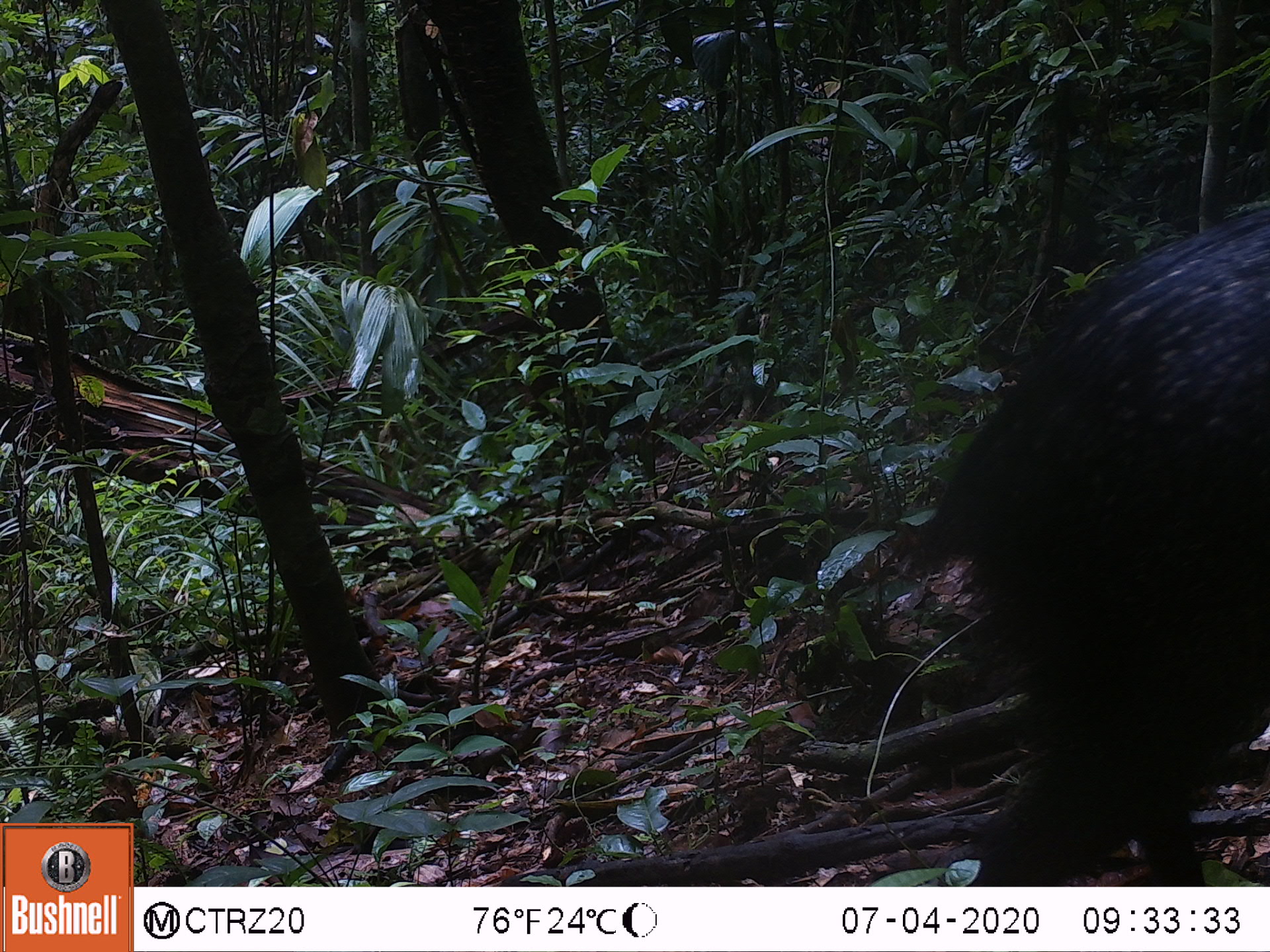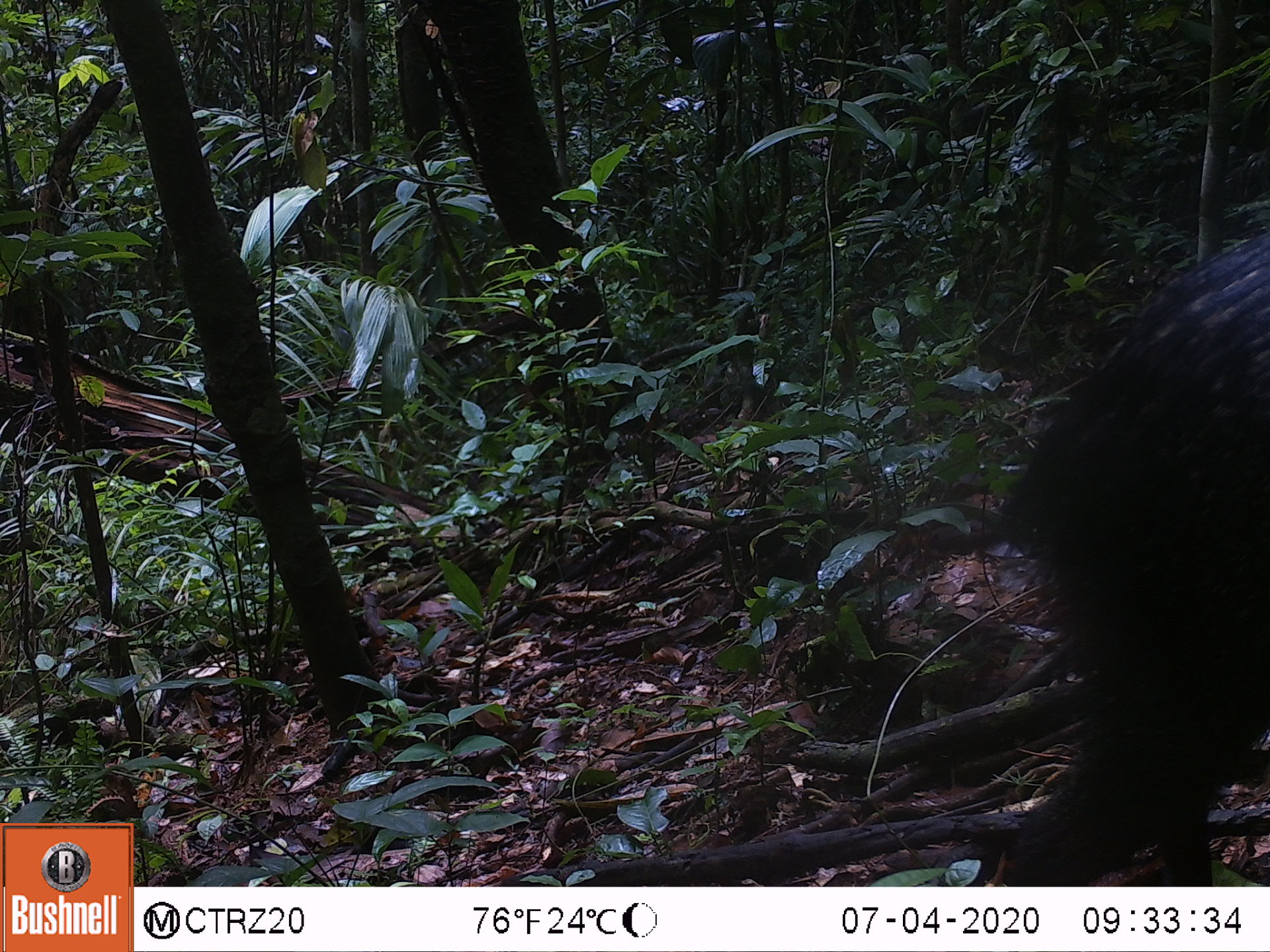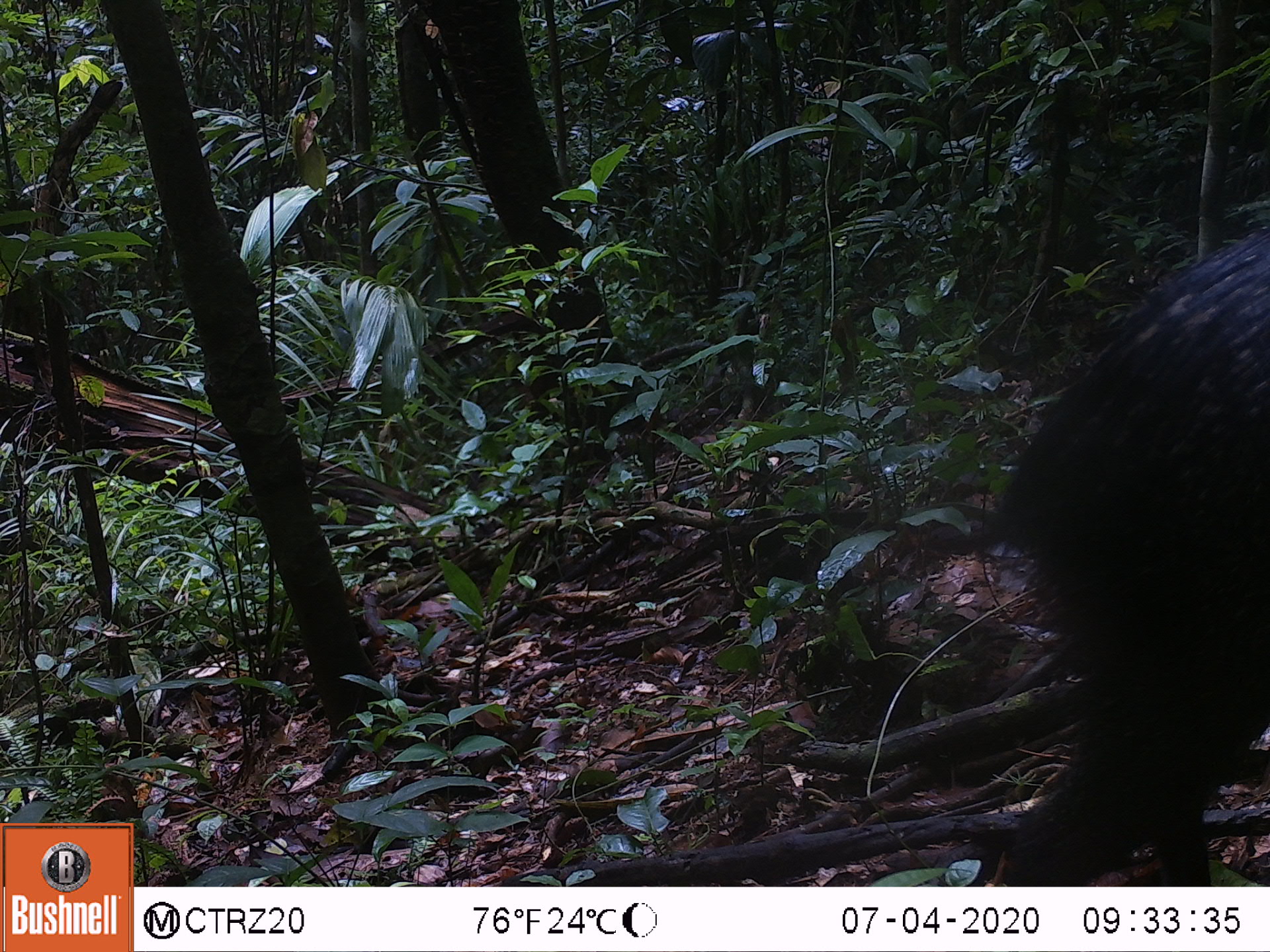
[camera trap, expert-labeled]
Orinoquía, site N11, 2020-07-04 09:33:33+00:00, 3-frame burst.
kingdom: Animalia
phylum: Chordata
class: Mammalia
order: Artiodactyla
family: Tayassuidae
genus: Pecari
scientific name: Pecari tajacu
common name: collared peccary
Collared peccary (Pecari tajacu).